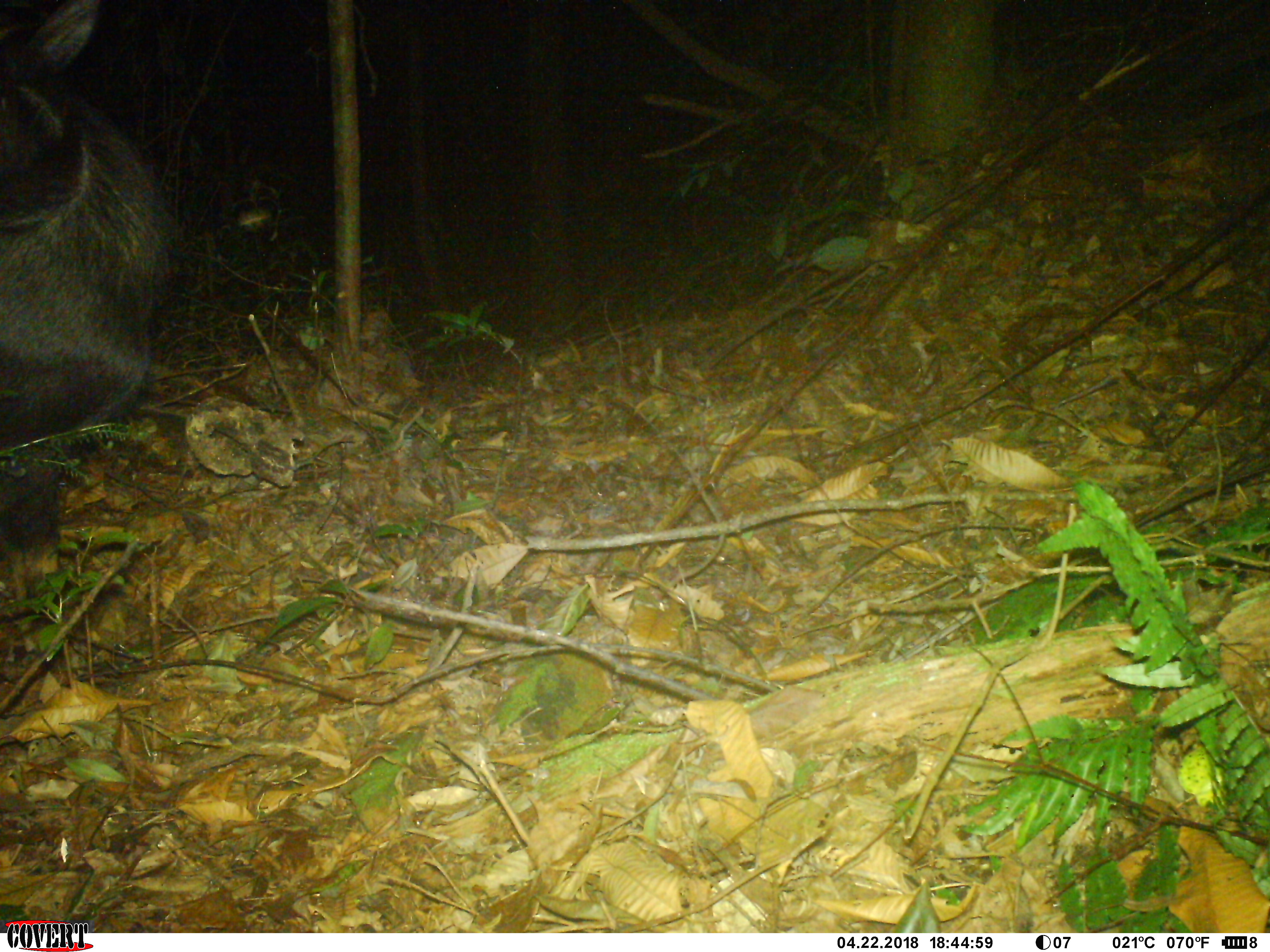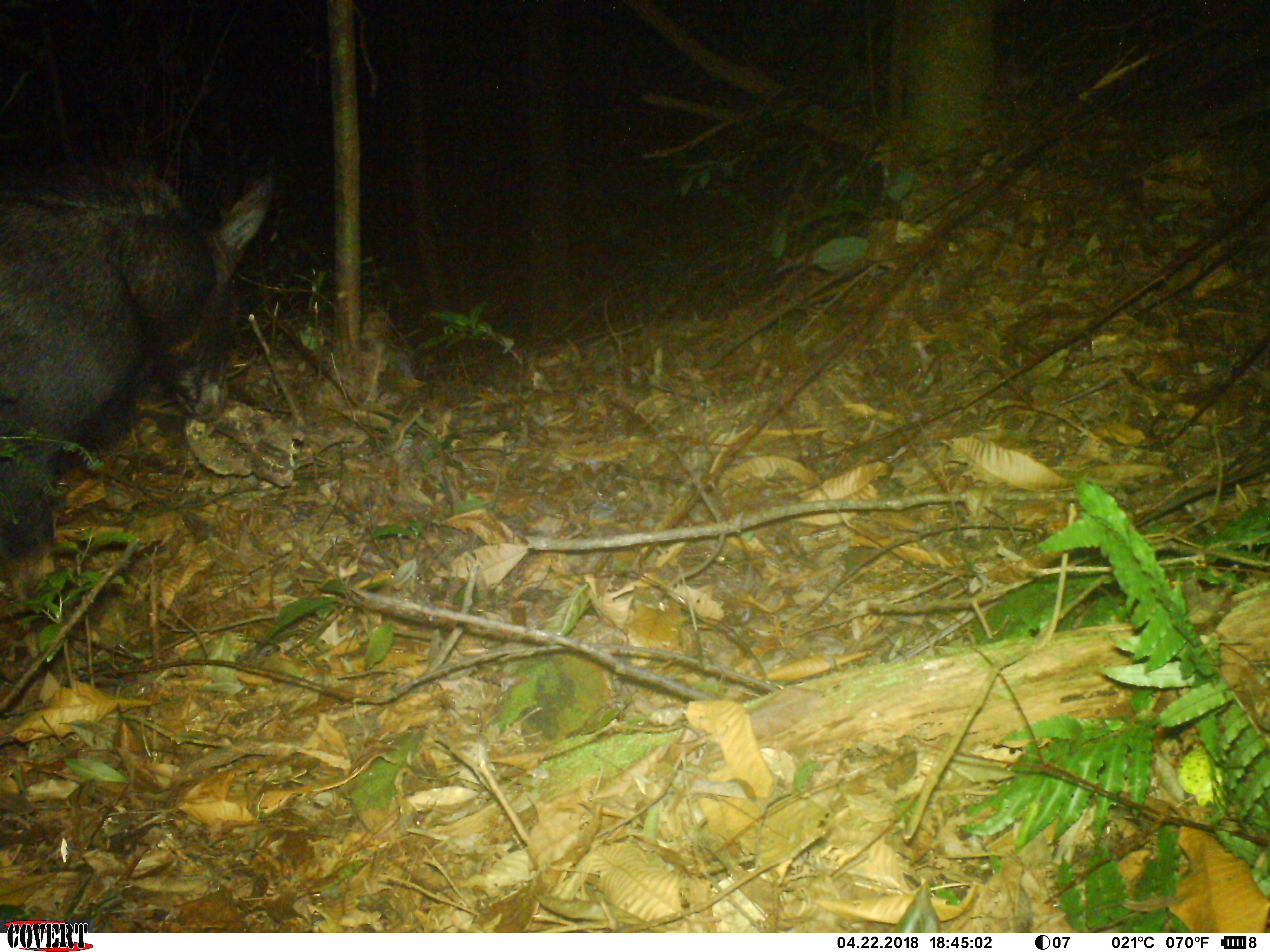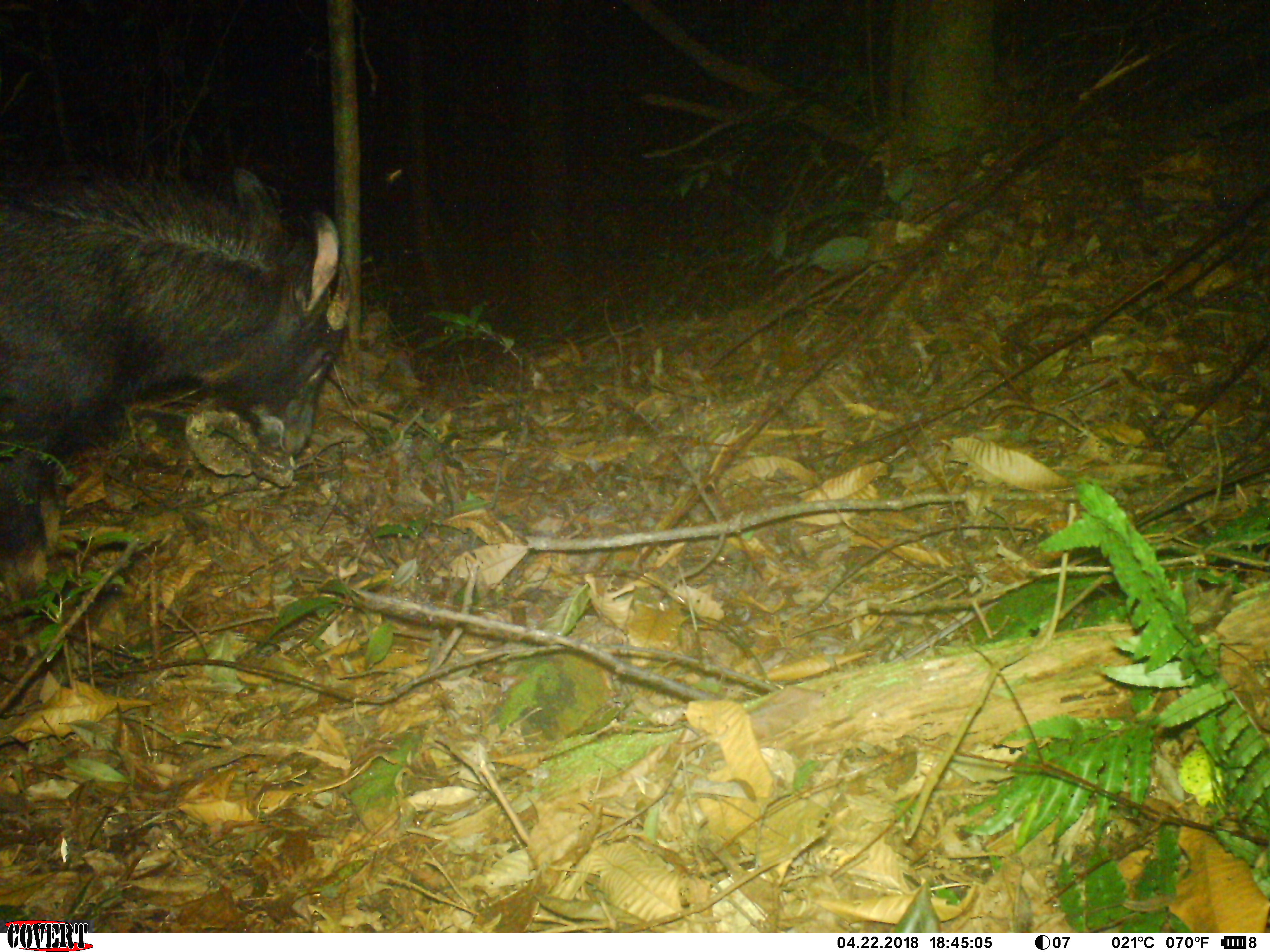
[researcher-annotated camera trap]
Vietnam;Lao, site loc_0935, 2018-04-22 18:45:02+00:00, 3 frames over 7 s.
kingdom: Animalia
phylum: Chordata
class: Mammalia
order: Artiodactyla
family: Bovidae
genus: Capricornis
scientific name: Capricornis sumatraensis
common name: chinese serow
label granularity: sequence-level